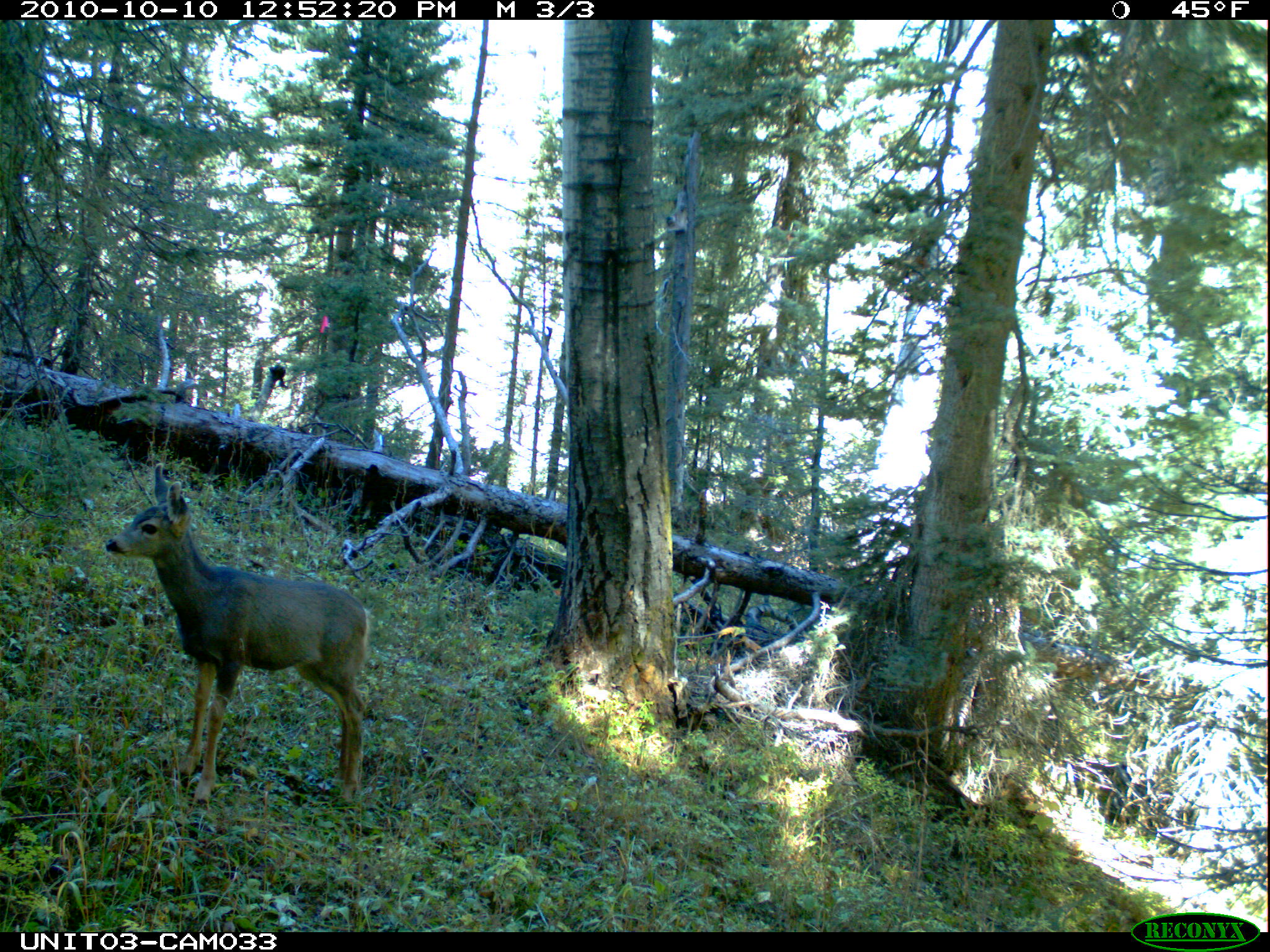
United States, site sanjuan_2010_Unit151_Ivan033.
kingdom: Animalia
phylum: Chordata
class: Mammalia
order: Artiodactyla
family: Cervidae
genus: Odocoileus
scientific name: Odocoileus hemionus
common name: mule deer